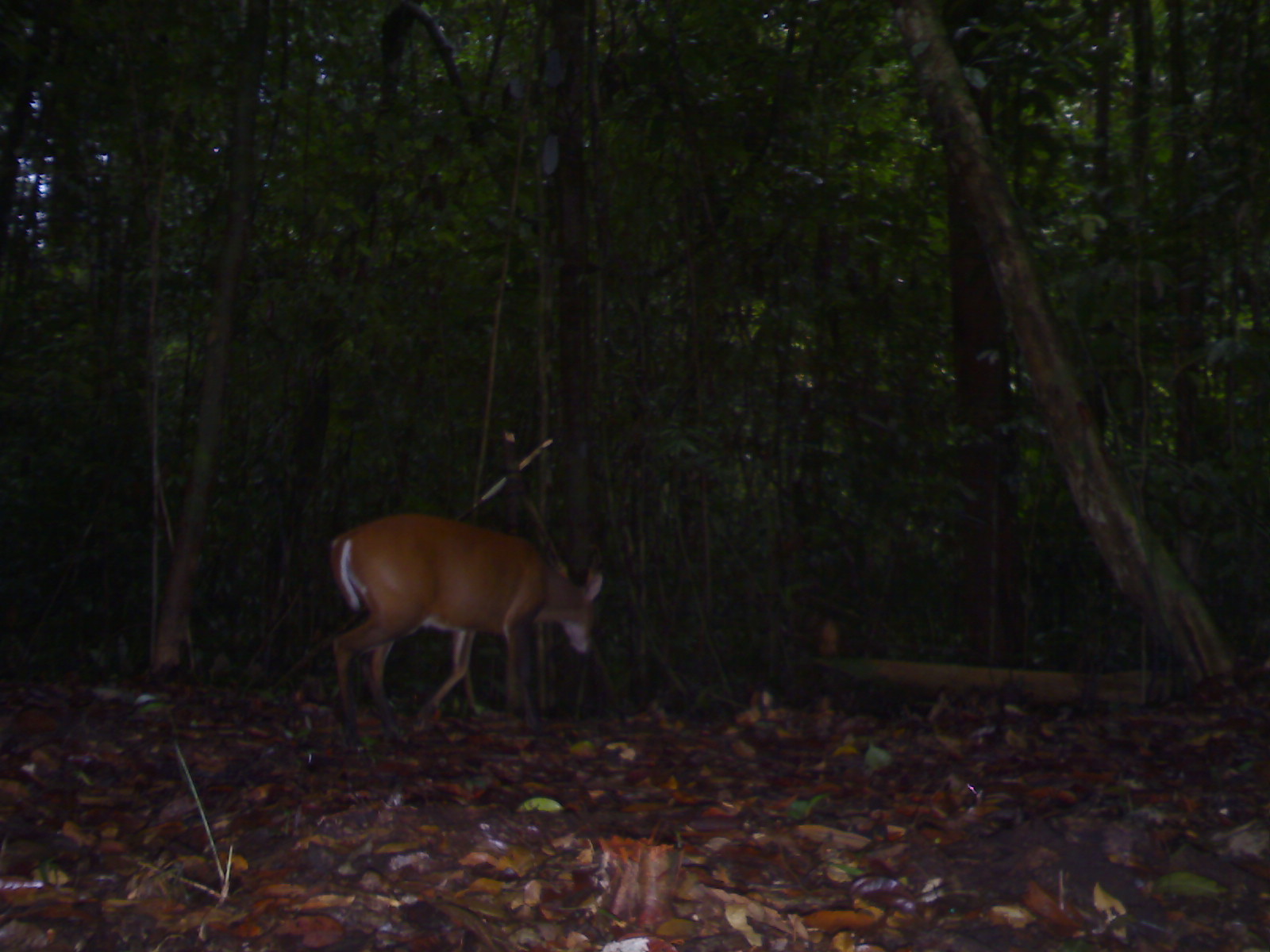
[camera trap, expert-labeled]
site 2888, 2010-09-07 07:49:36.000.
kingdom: Animalia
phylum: Chordata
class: Mammalia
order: Artiodactyla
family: Cervidae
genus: Muntiacus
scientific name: Muntiacus muntjak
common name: southern red muntjac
Muntiacus muntjak (southern red muntjac), count 1.